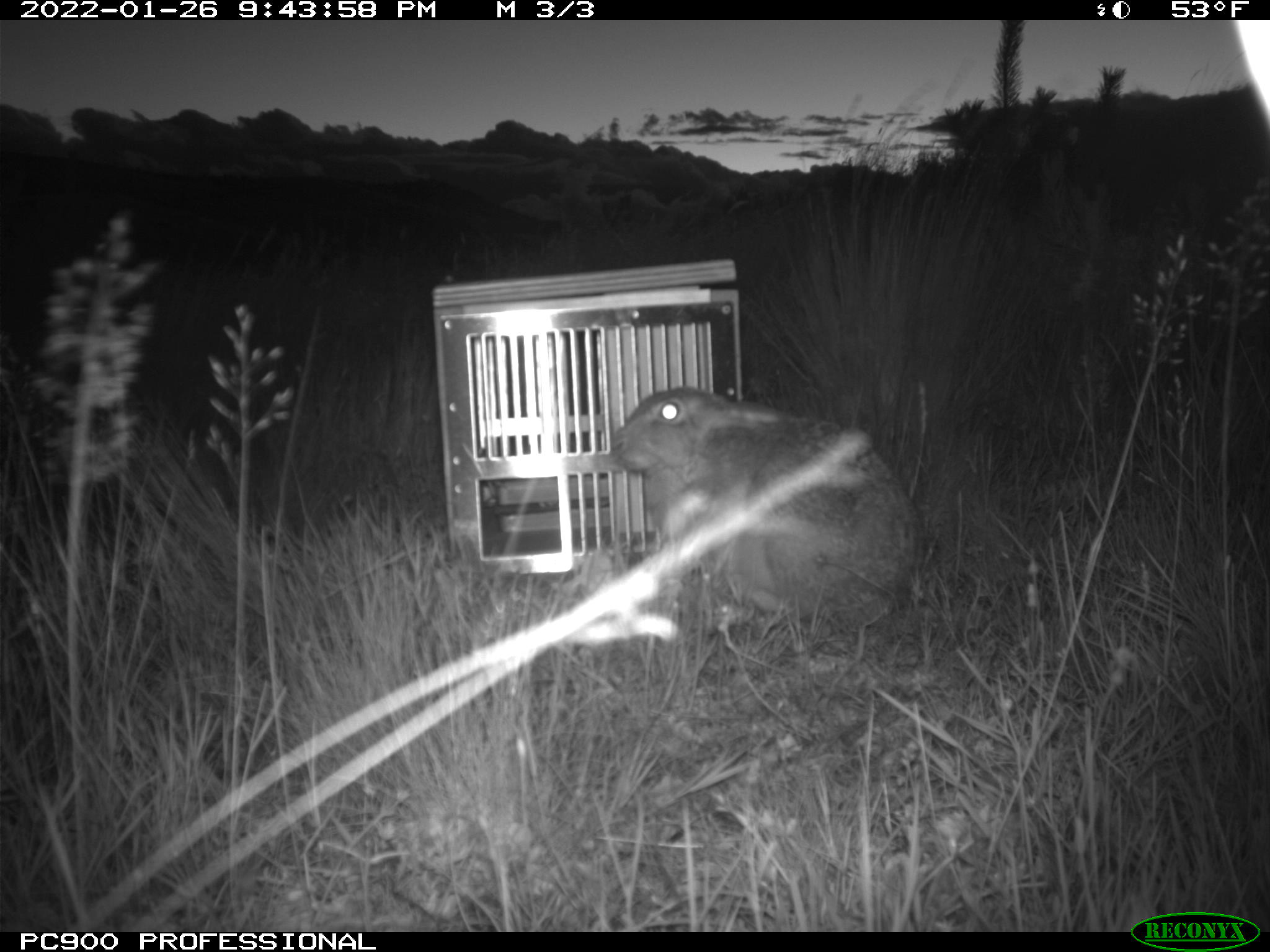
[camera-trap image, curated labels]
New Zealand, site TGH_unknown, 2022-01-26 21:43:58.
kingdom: Animalia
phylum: Chordata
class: Mammalia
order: Lagomorpha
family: Leporidae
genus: Lepus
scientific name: Lepus europaeus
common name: brown hare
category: hare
Hare (brown hare) (Lepus europaeus).